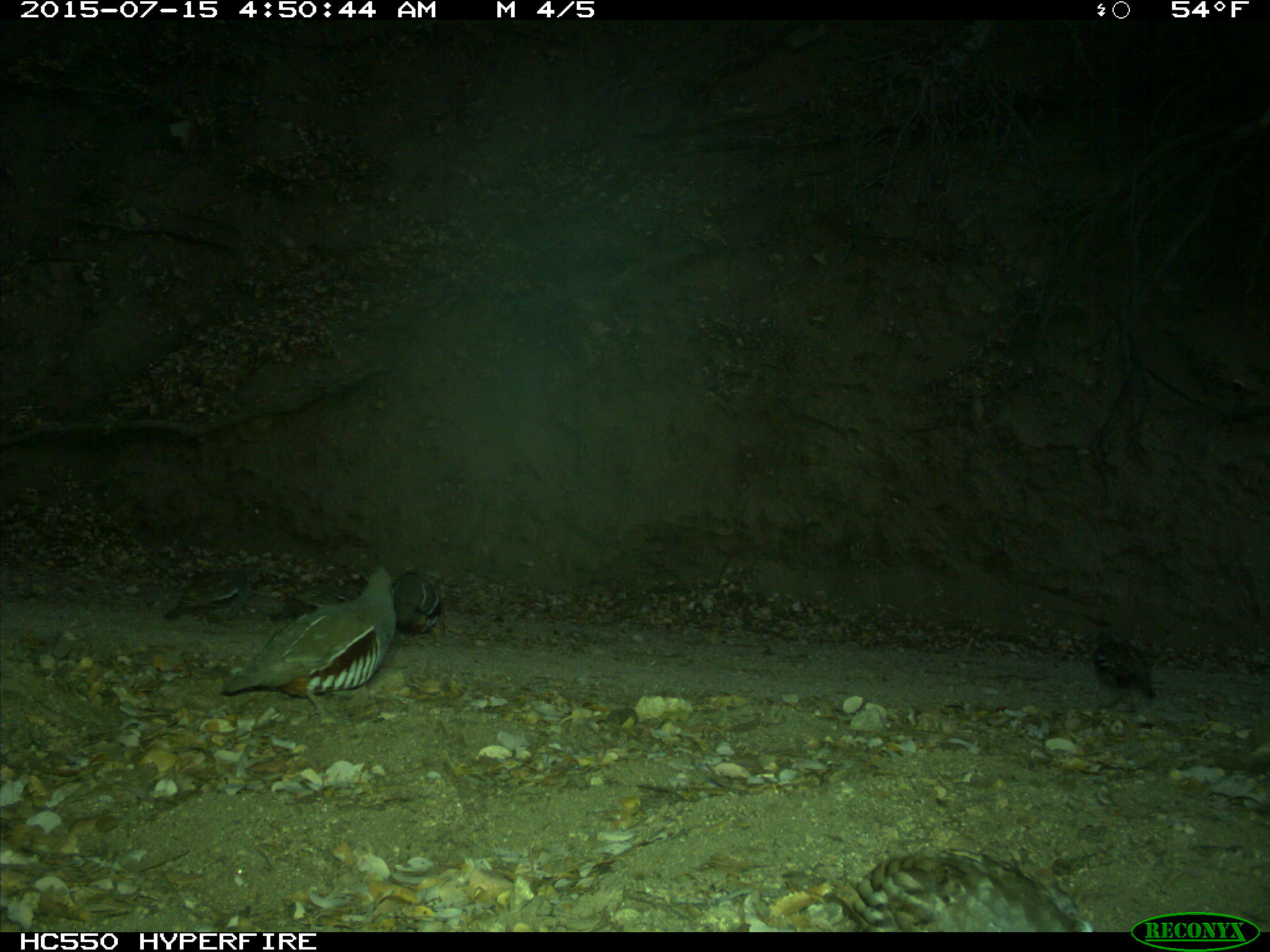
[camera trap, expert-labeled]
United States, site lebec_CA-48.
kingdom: Animalia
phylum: Chordata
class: Aves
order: Galliformes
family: Odontophoridae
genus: Callipepla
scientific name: Callipepla californica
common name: california quail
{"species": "Callipepla californica (california quail)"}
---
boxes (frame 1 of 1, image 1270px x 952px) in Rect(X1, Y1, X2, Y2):
animal: Rect(221, 566, 404, 721); Rect(851, 852, 1095, 931); Rect(1085, 612, 1156, 710); Rect(165, 568, 269, 633); Rect(389, 571, 442, 640); Rect(286, 584, 349, 608)